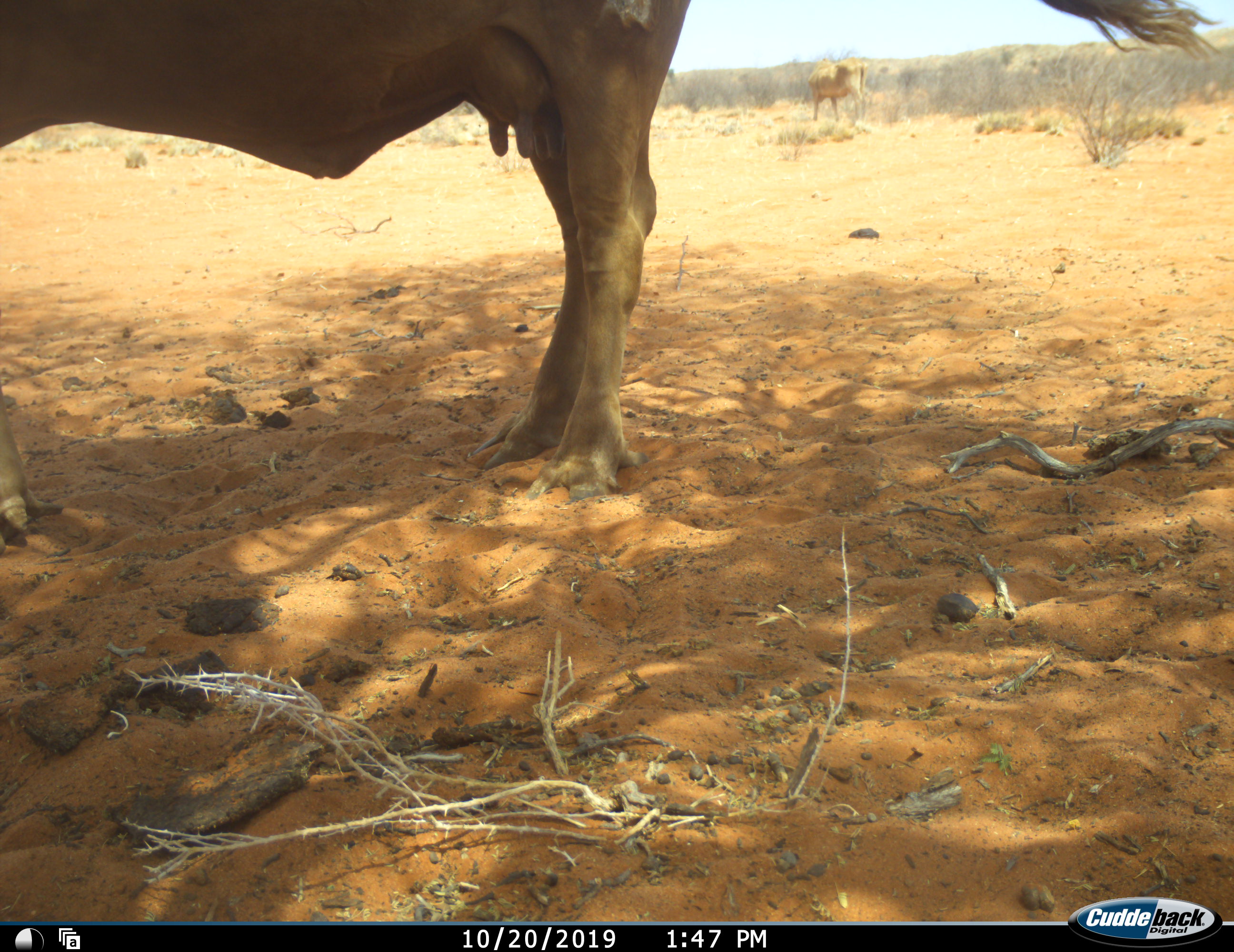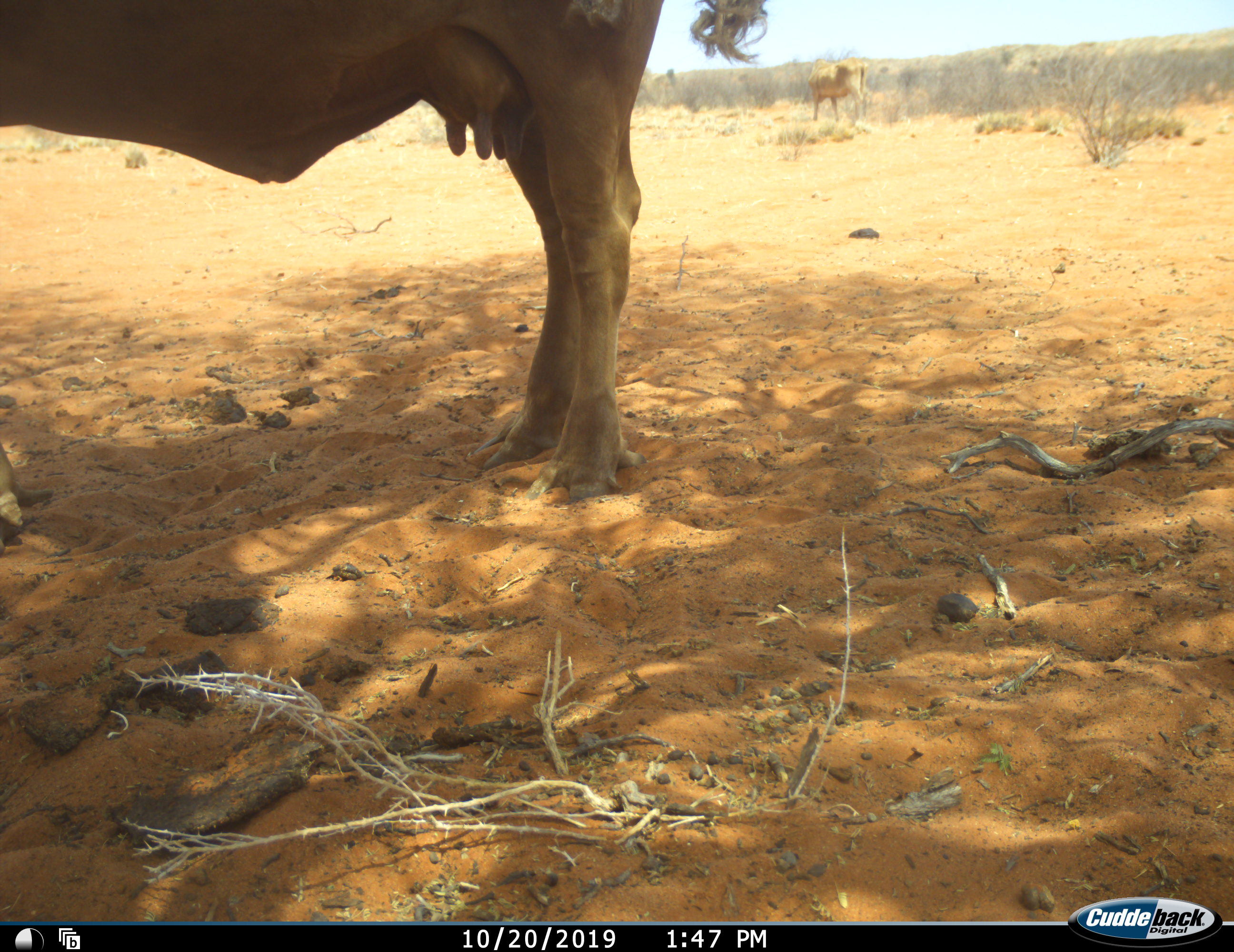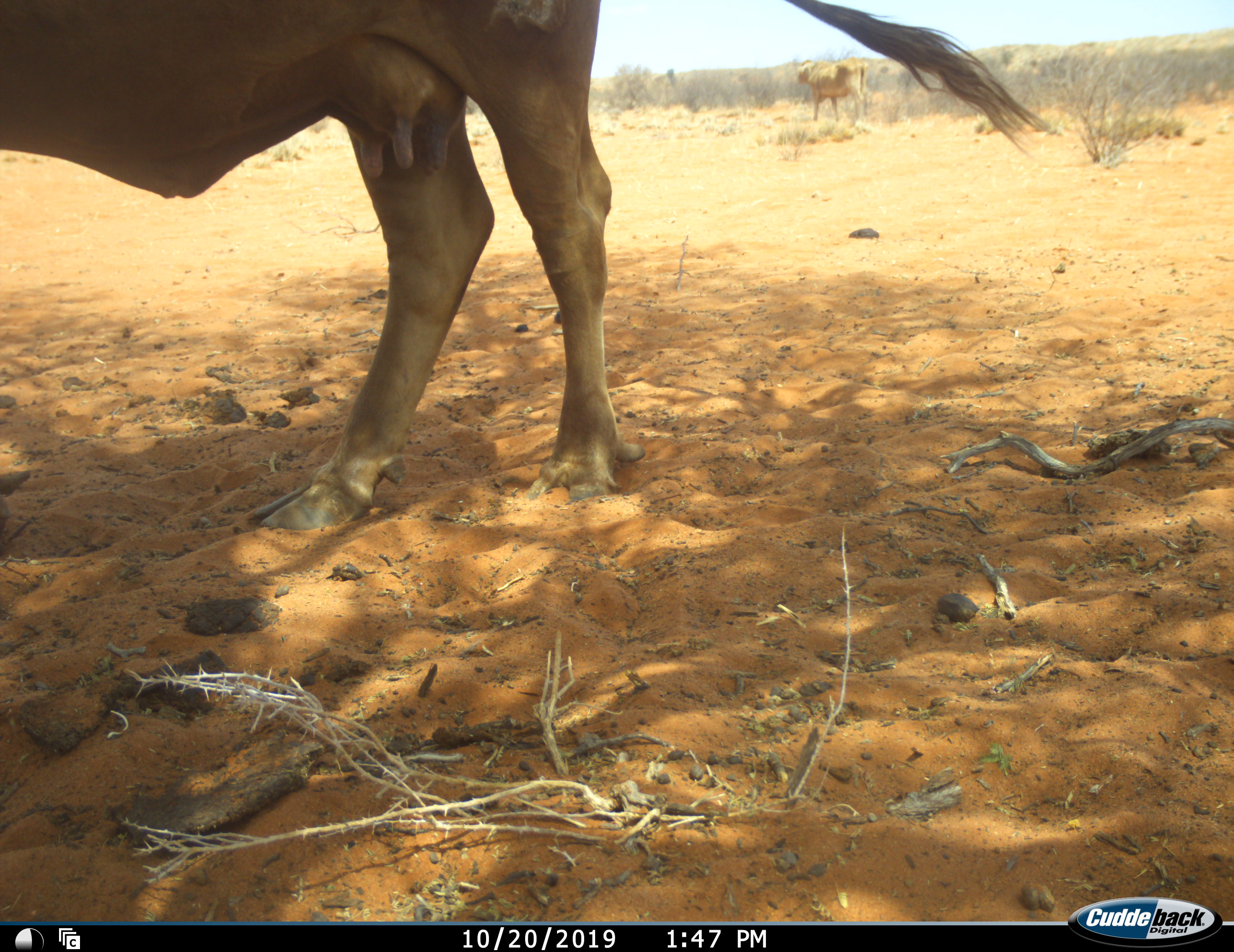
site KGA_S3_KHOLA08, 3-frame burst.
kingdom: Animalia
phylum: Chordata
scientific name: Vertebrata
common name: domestic animal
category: domesticanimal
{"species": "domesticanimal (domestic animal) (Vertebrata)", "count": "2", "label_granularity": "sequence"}